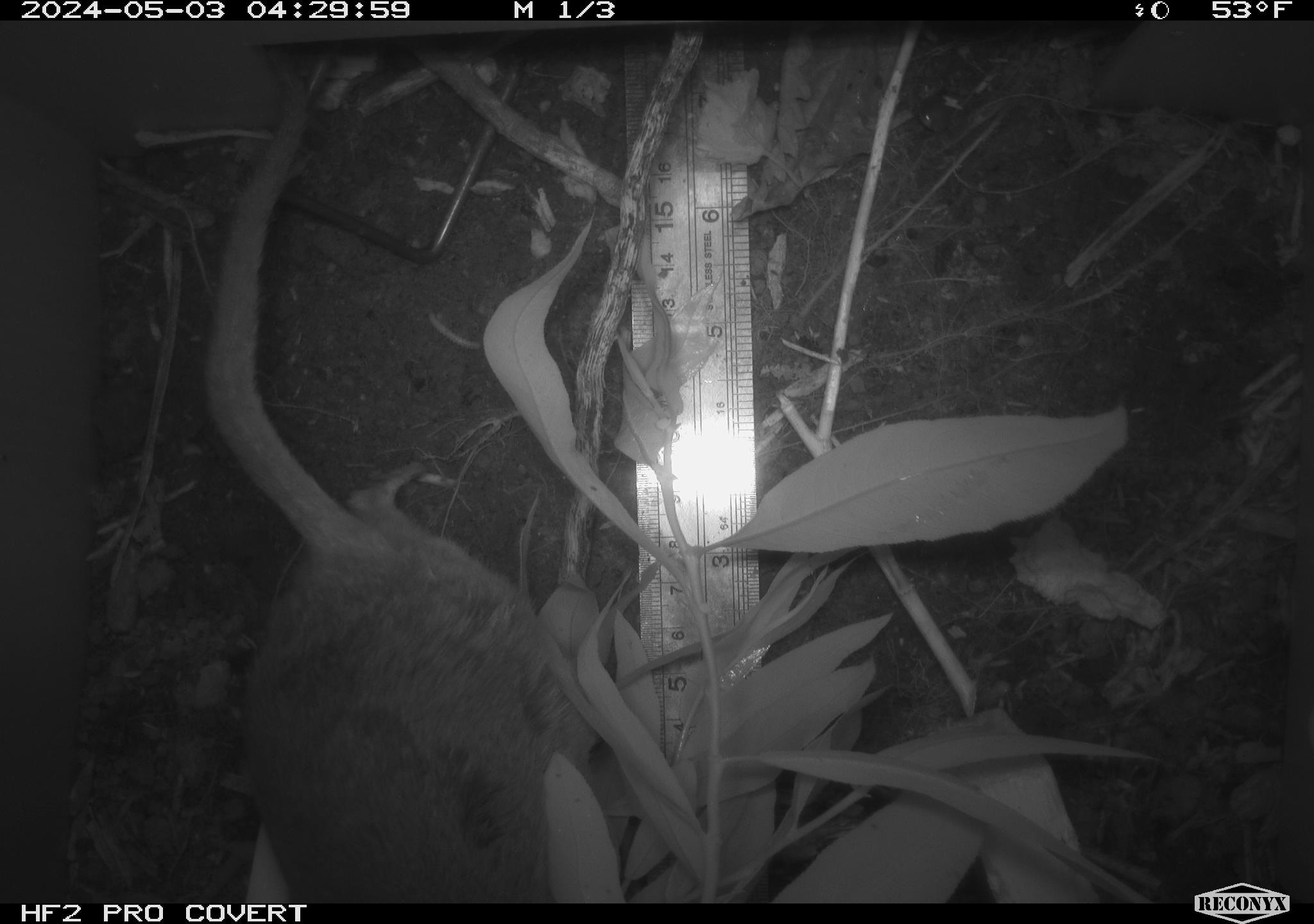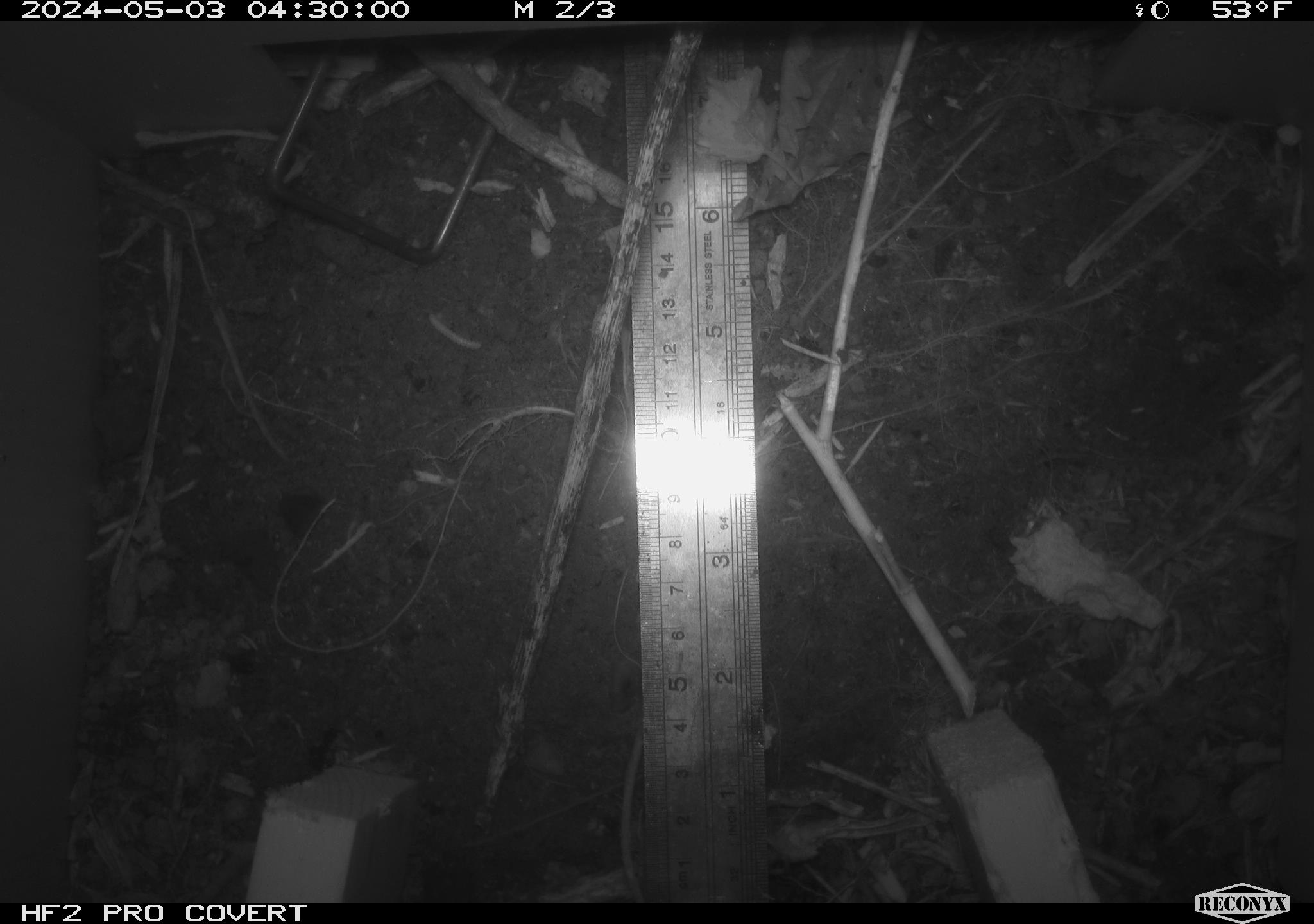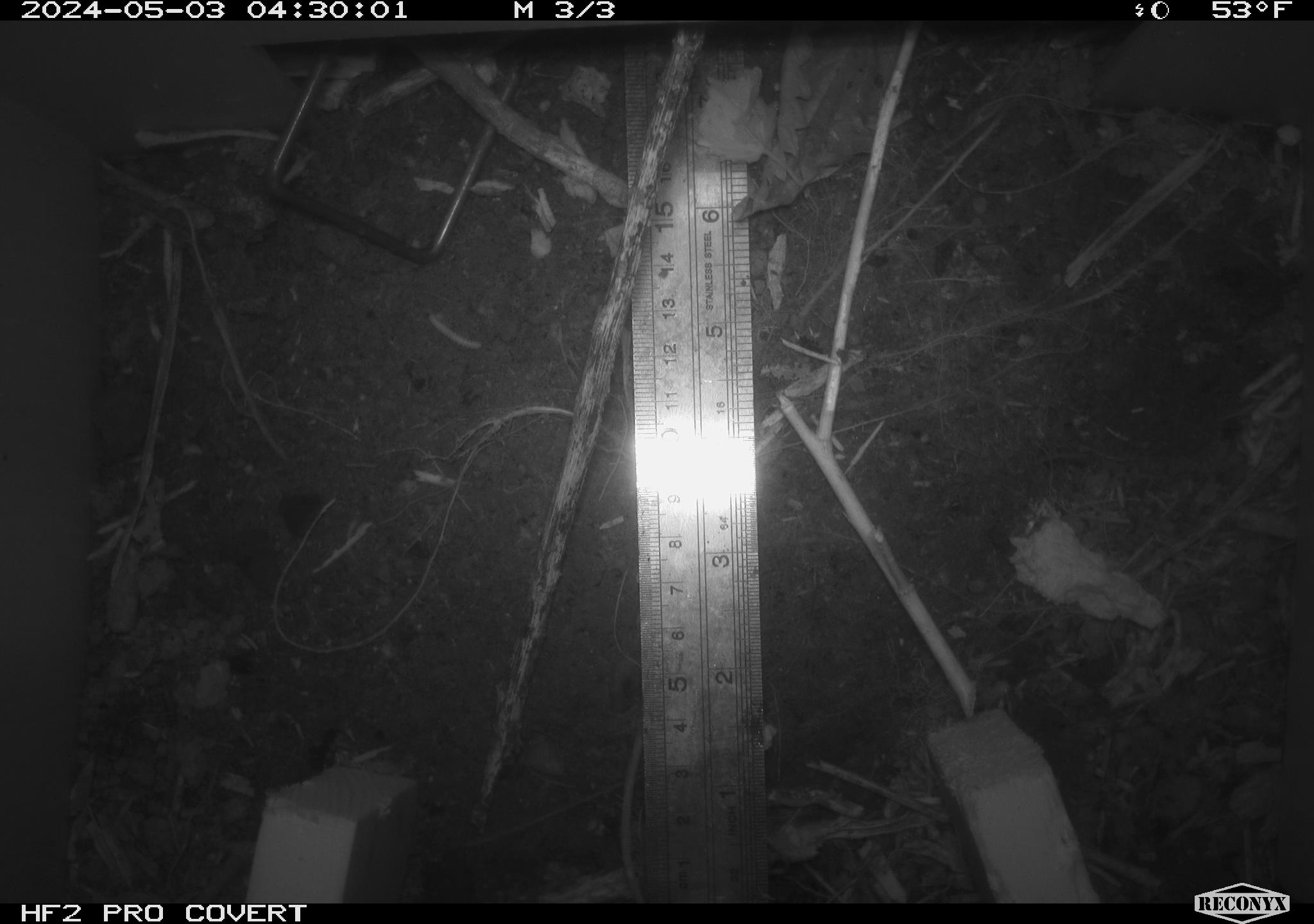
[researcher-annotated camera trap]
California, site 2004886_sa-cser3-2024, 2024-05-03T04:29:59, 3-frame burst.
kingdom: Animalia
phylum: Chordata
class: Mammalia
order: Rodentia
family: Muridae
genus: Rattus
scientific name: Rattus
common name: rat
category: rattus species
Rattus species (rat) (Rattus).